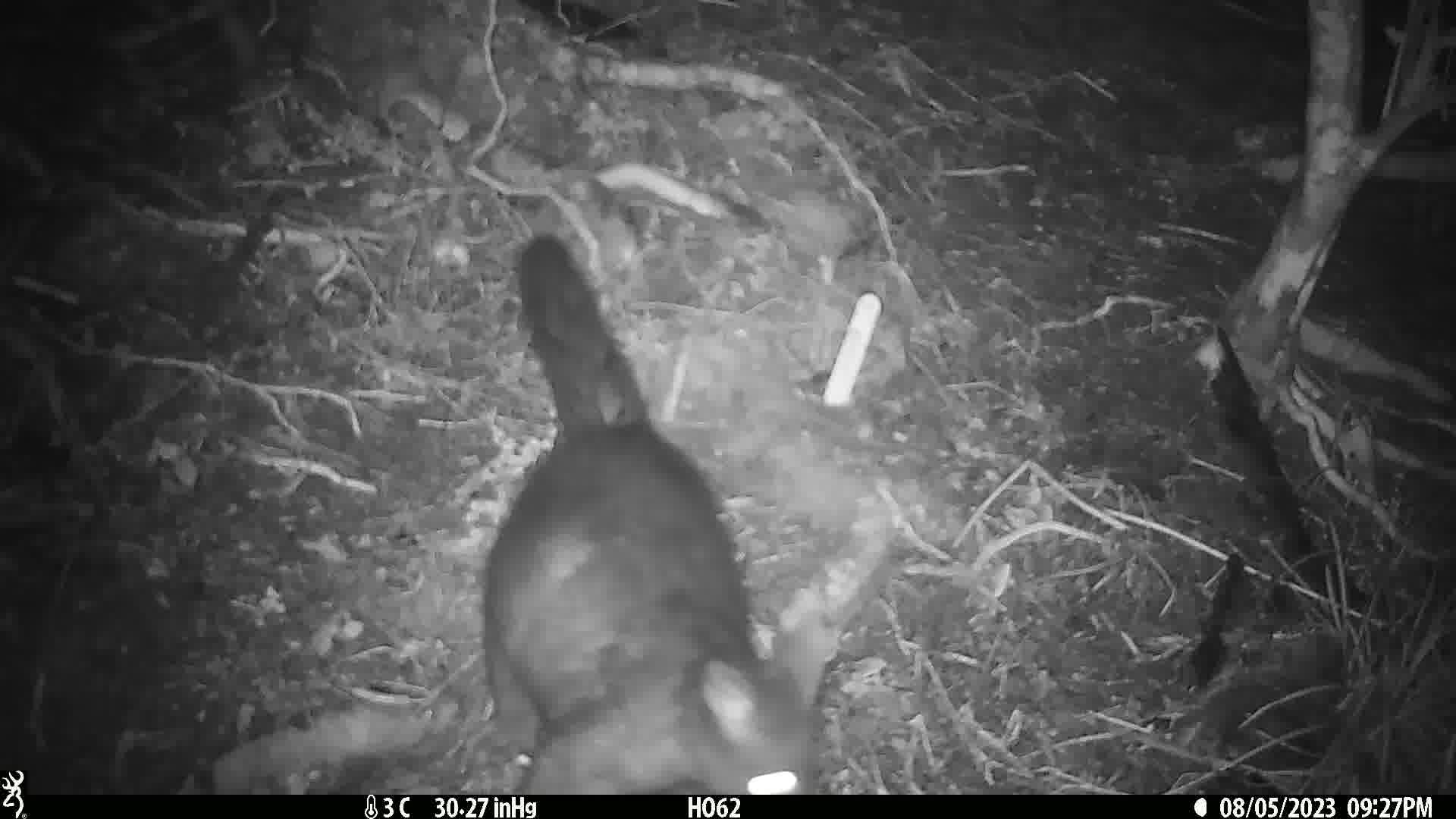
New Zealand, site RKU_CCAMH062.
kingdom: Animalia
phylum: Chordata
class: Mammalia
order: Diprotodontia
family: Phalangeridae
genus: Trichosurus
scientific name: Trichosurus vulpecula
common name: common brushtail possum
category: possum